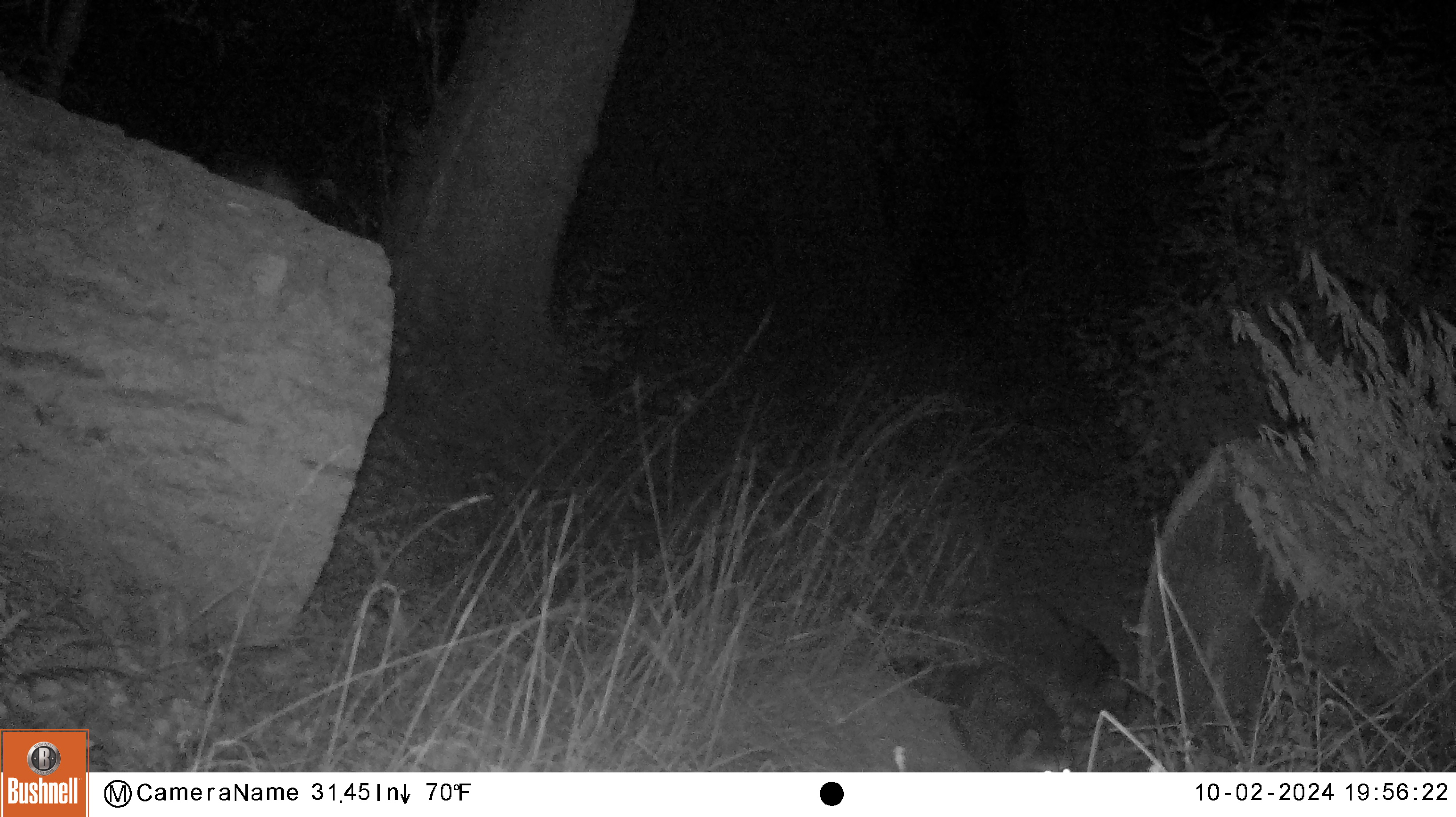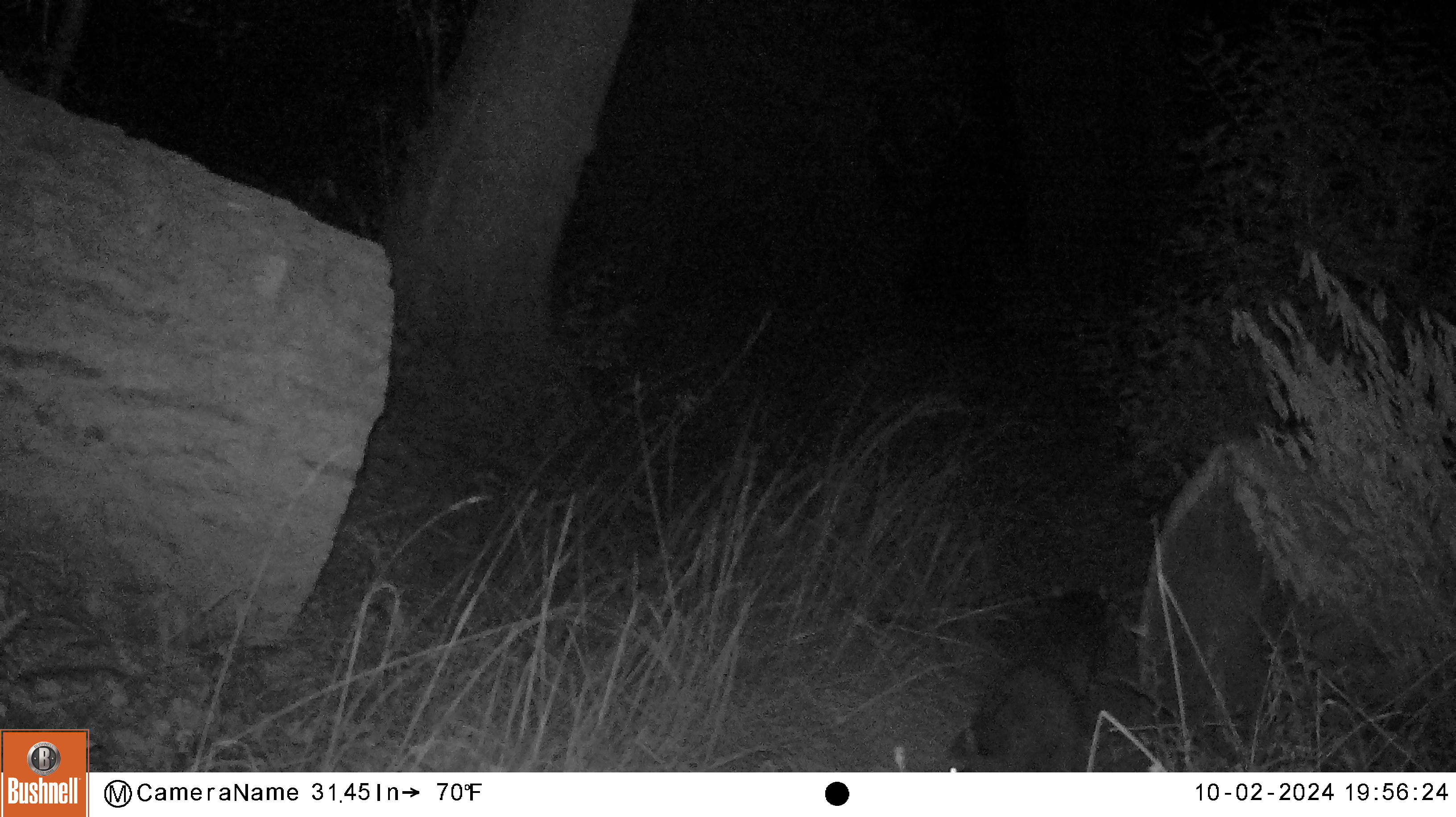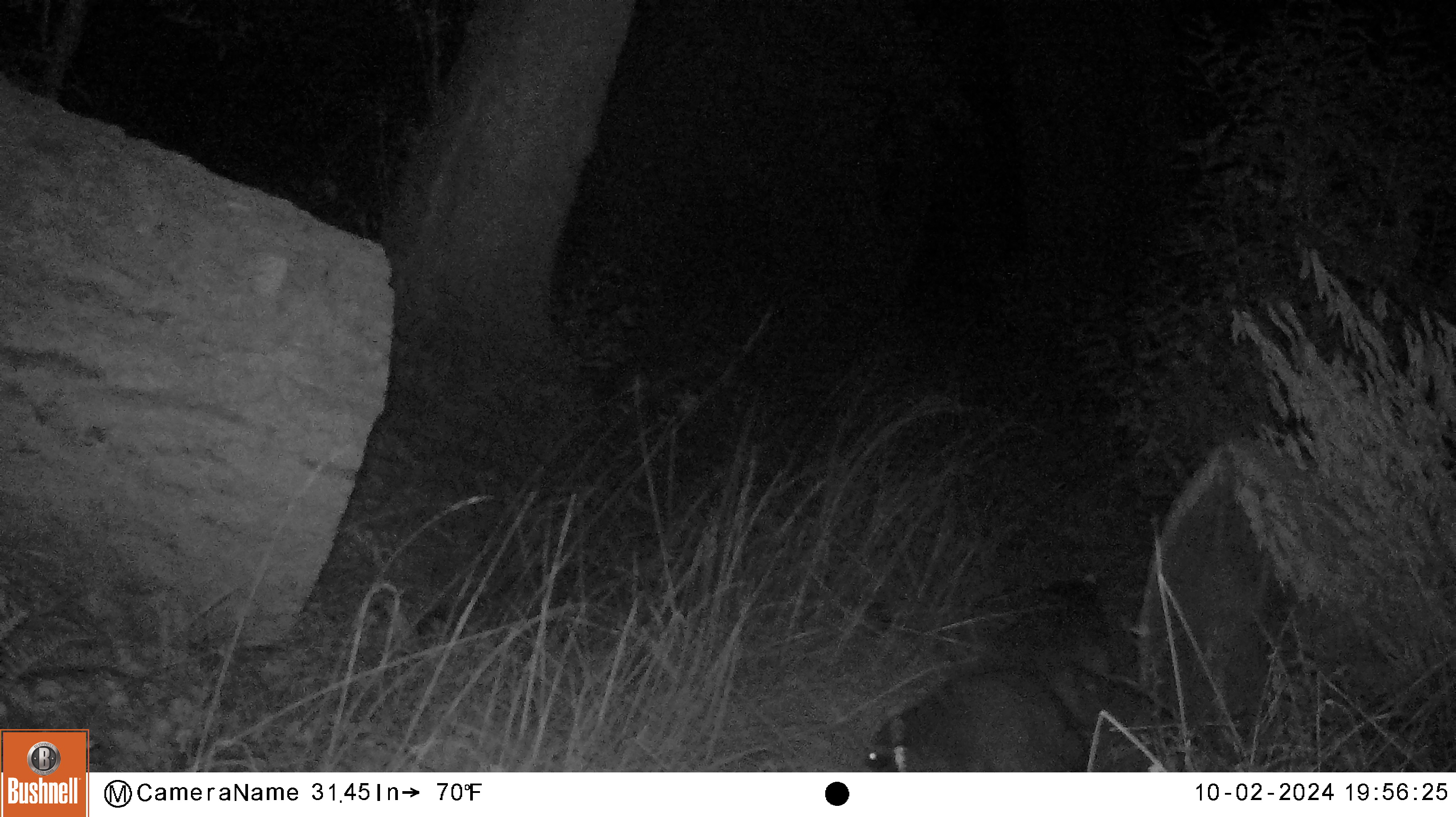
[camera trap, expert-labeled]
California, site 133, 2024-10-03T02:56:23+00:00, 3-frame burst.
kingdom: Animalia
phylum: Chordata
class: Mammalia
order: Carnivora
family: Procyonidae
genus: Procyon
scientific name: Procyon lotor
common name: raccoon